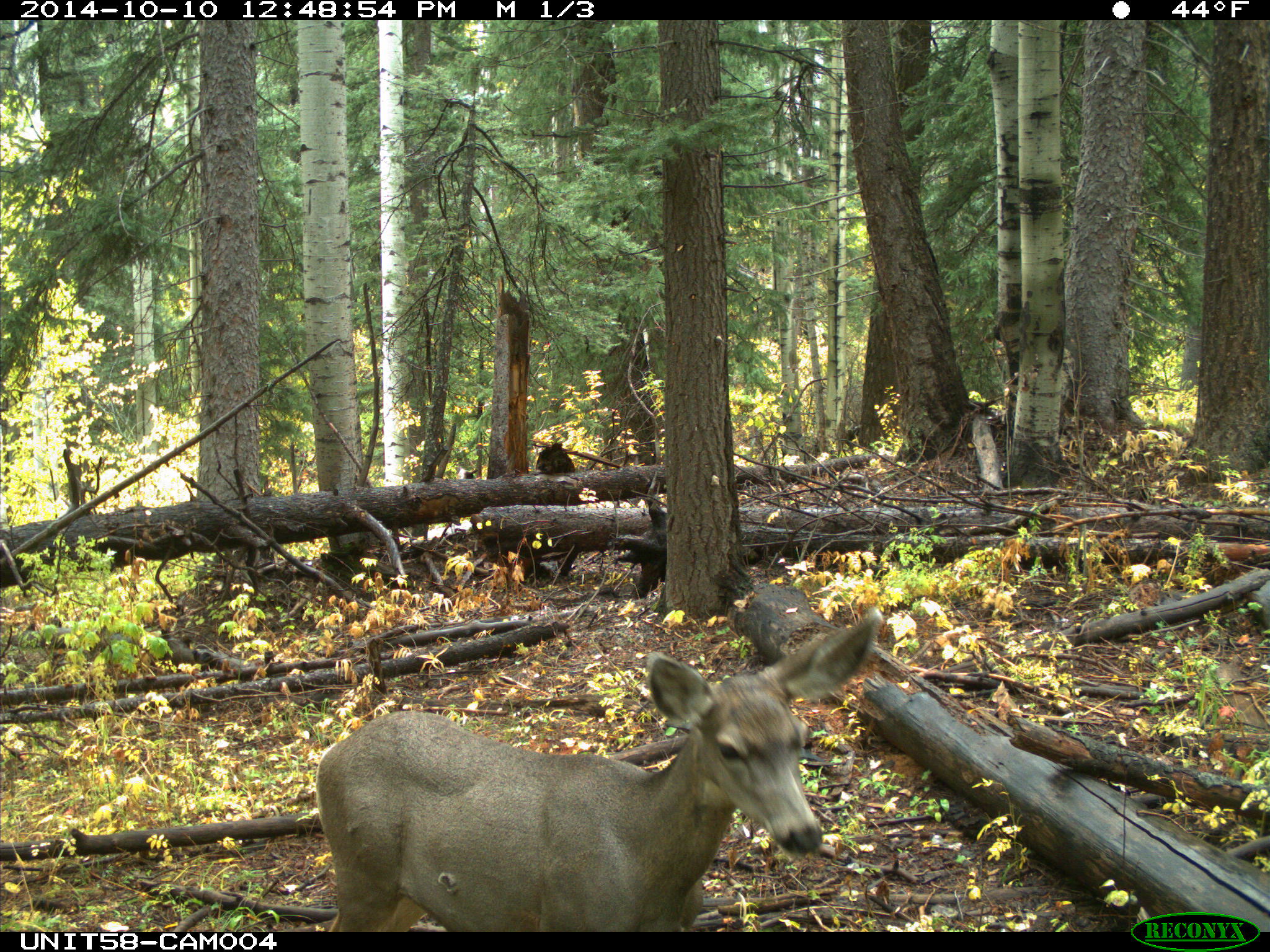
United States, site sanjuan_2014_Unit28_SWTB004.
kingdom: Animalia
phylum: Chordata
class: Mammalia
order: Artiodactyla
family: Cervidae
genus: Odocoileus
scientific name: Odocoileus hemionus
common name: mule deer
Odocoileus hemionus (mule deer).